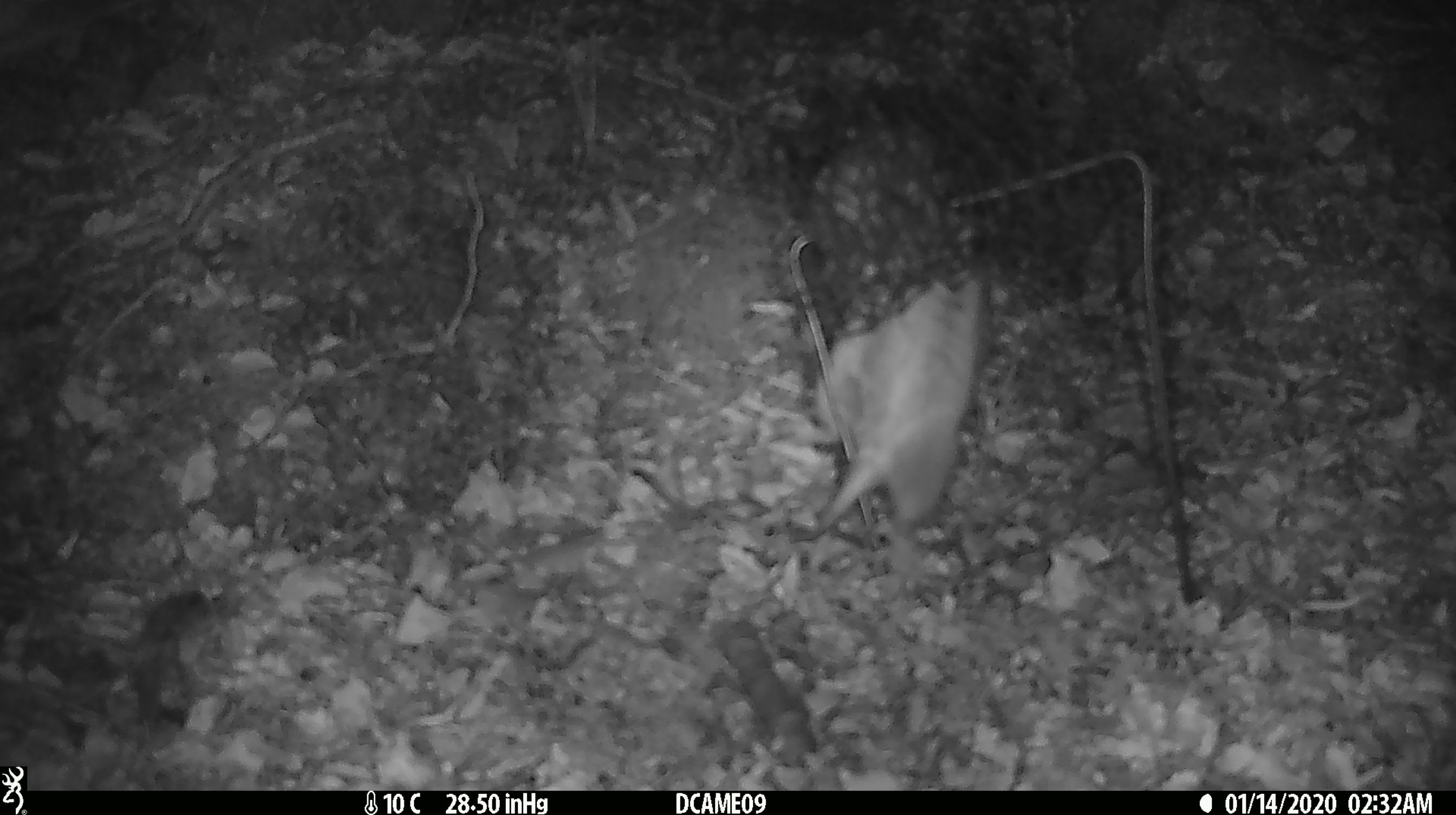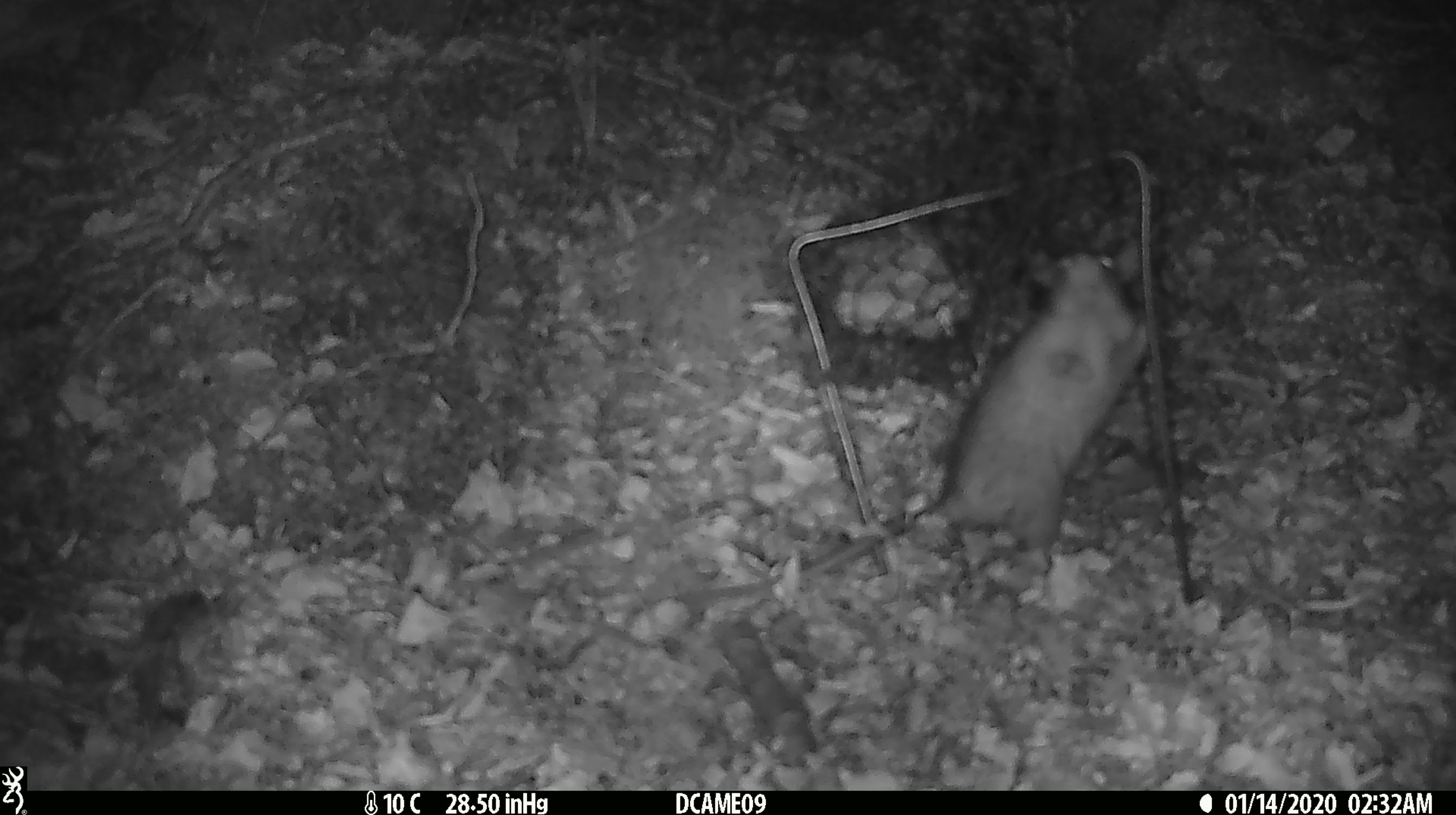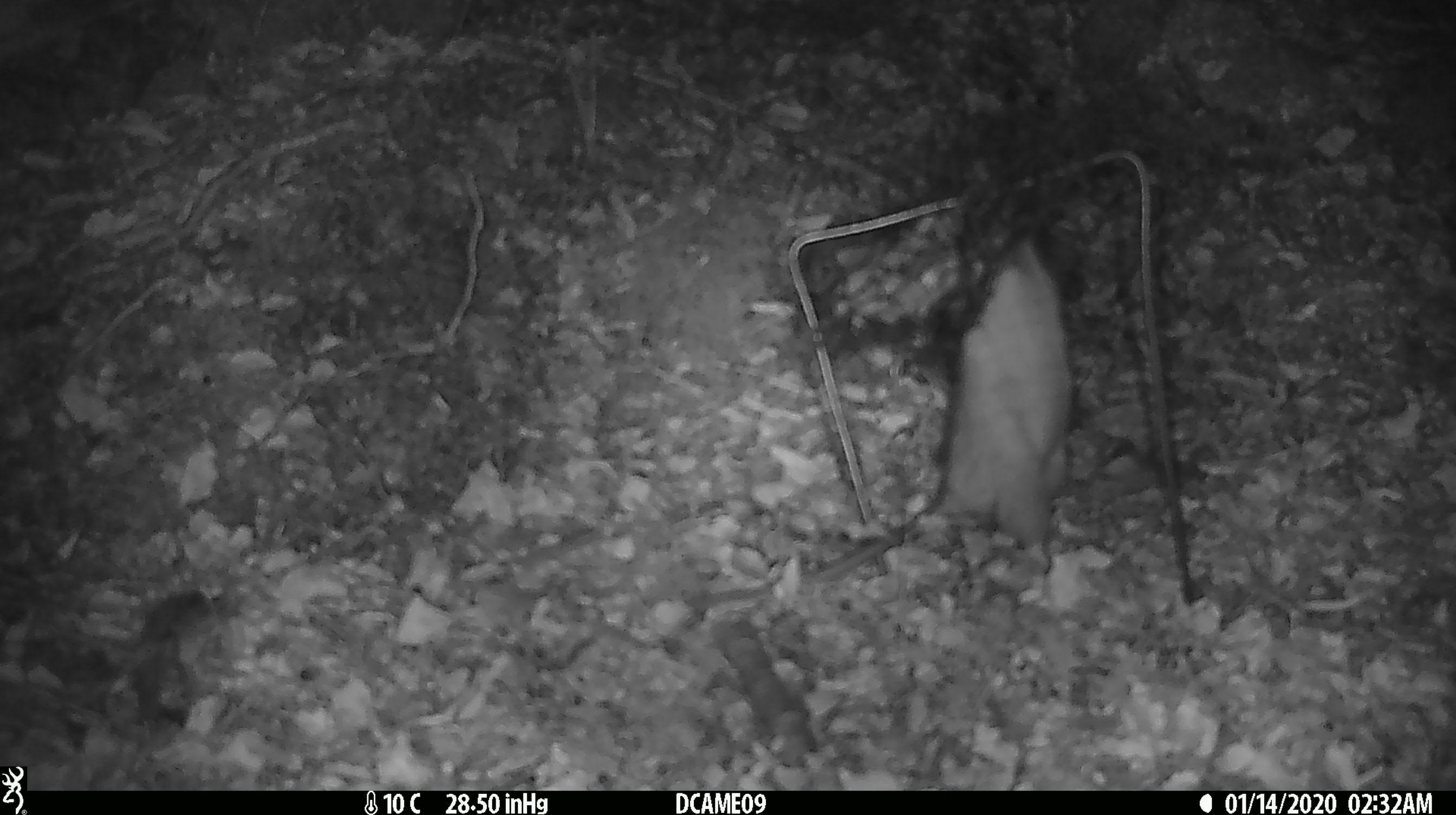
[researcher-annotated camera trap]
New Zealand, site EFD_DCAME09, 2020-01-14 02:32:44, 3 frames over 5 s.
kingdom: Animalia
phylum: Chordata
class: Mammalia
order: Rodentia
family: Muridae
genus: Rattus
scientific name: Rattus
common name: rat